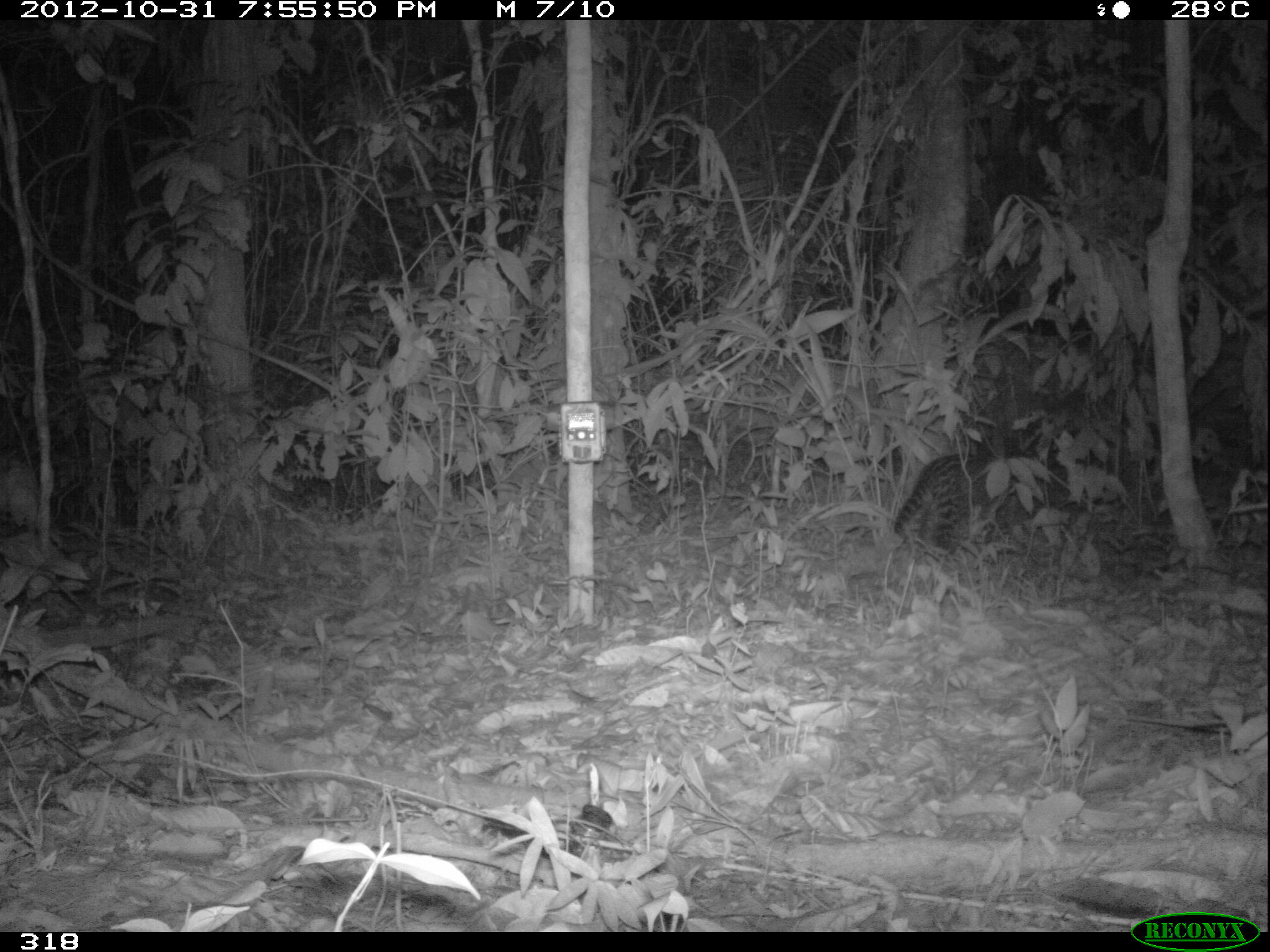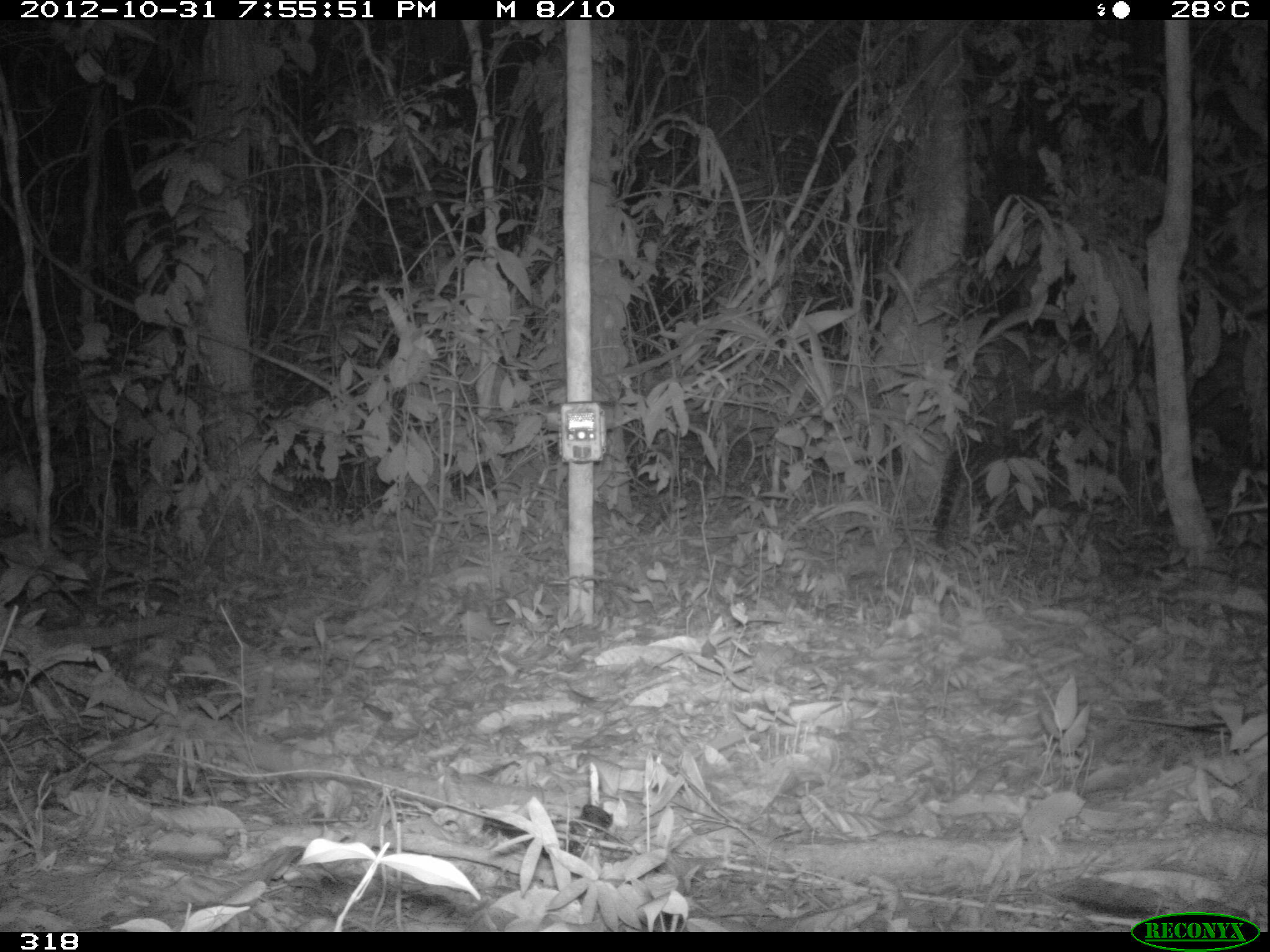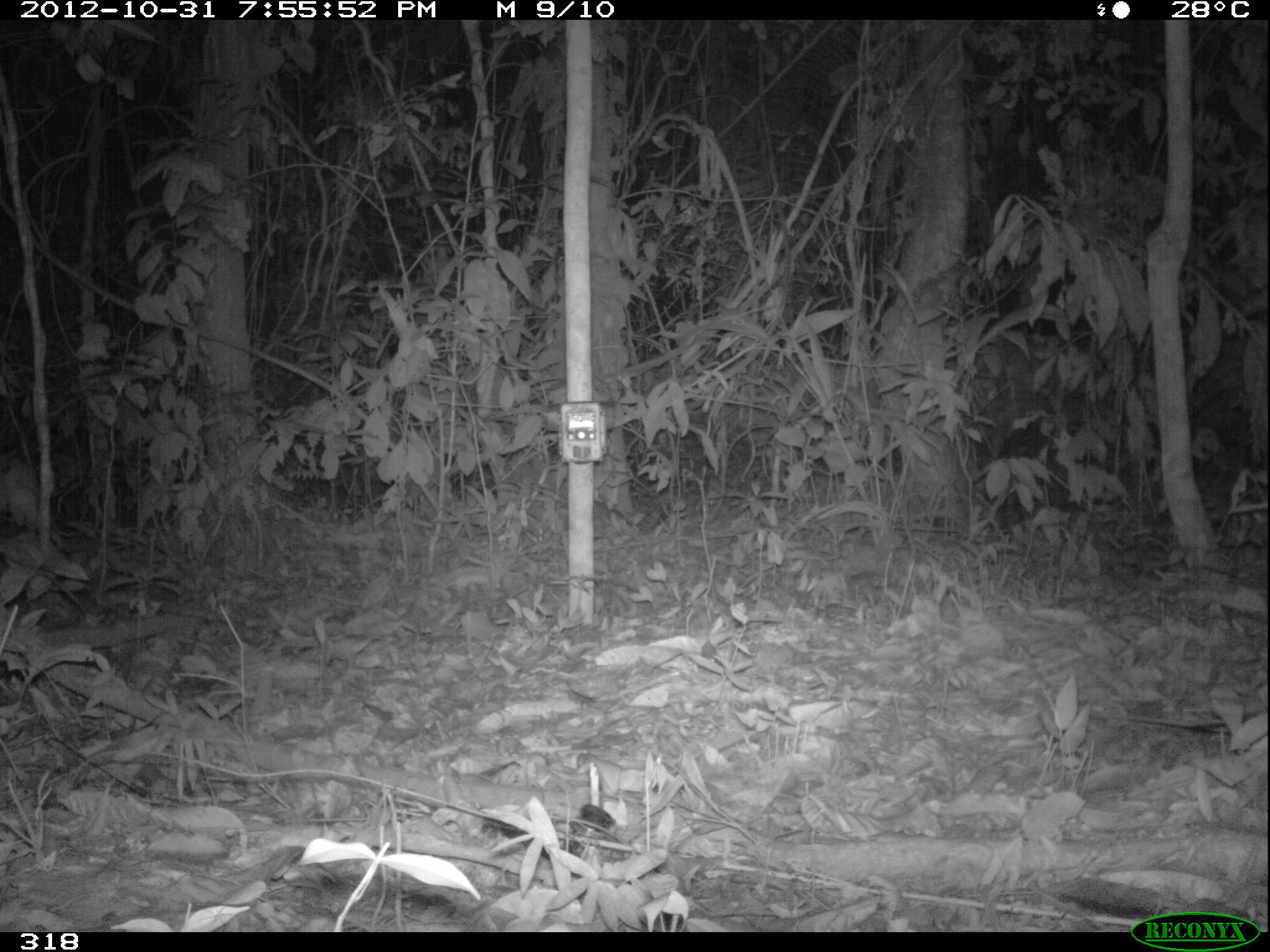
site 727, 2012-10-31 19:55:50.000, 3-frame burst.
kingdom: Animalia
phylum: Chordata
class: Mammalia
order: Carnivora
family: Felidae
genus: Leopardus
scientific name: Leopardus pardalis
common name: ocelot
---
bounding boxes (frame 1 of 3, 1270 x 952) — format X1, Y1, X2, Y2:
leopardus pardalis: 889, 452, 986, 557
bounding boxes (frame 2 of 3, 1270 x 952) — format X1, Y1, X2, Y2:
leopardus pardalis: 930, 429, 1065, 539